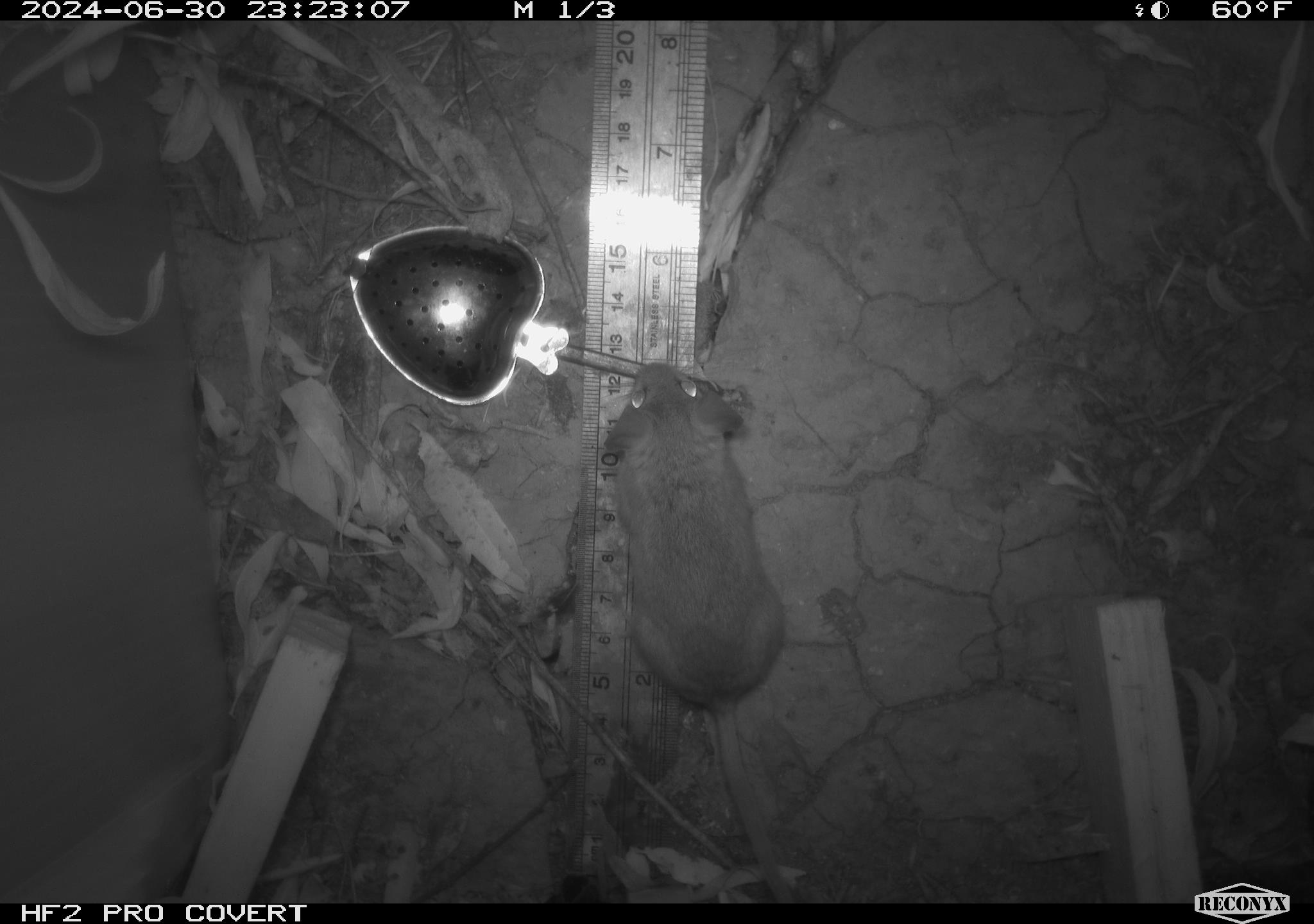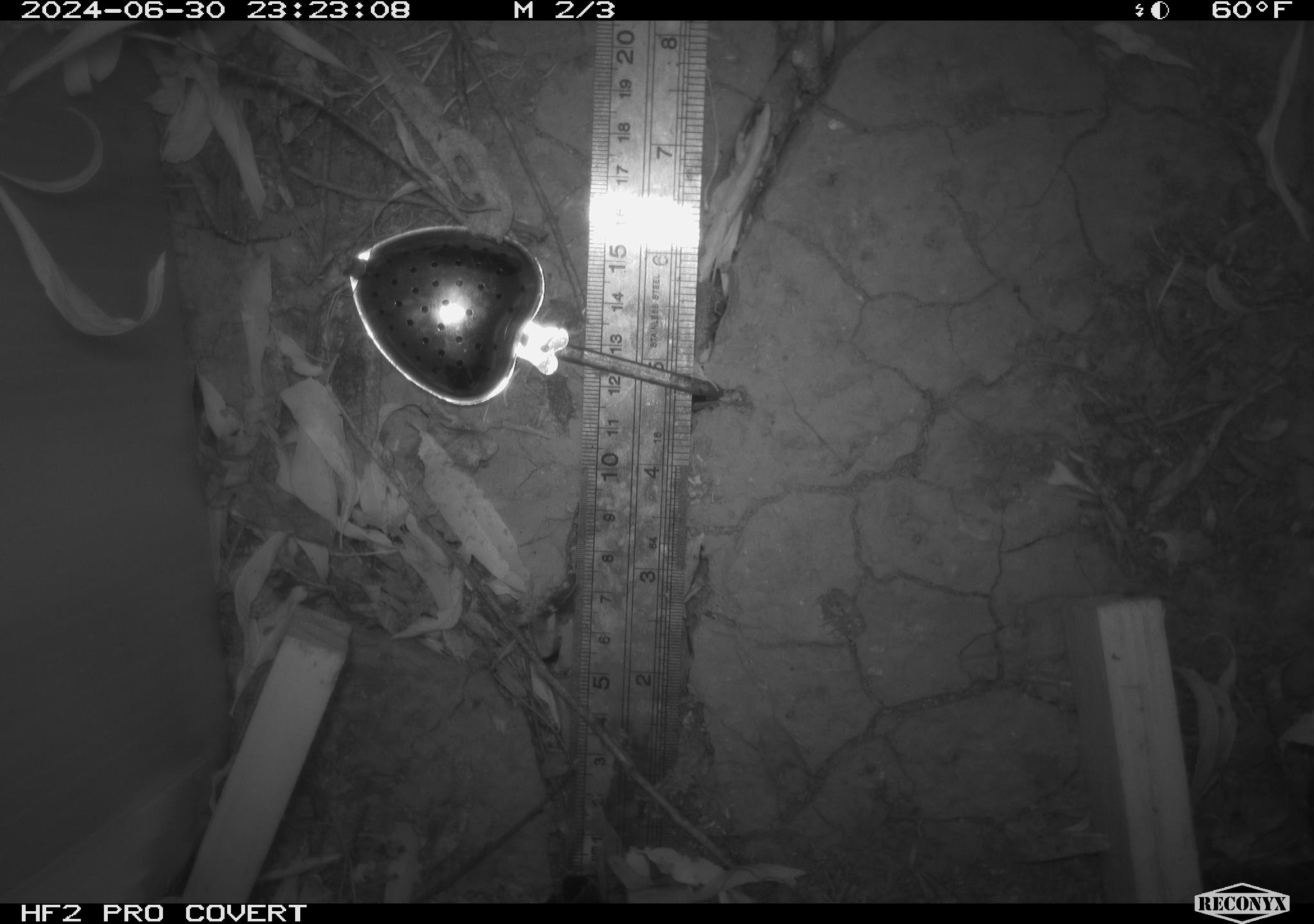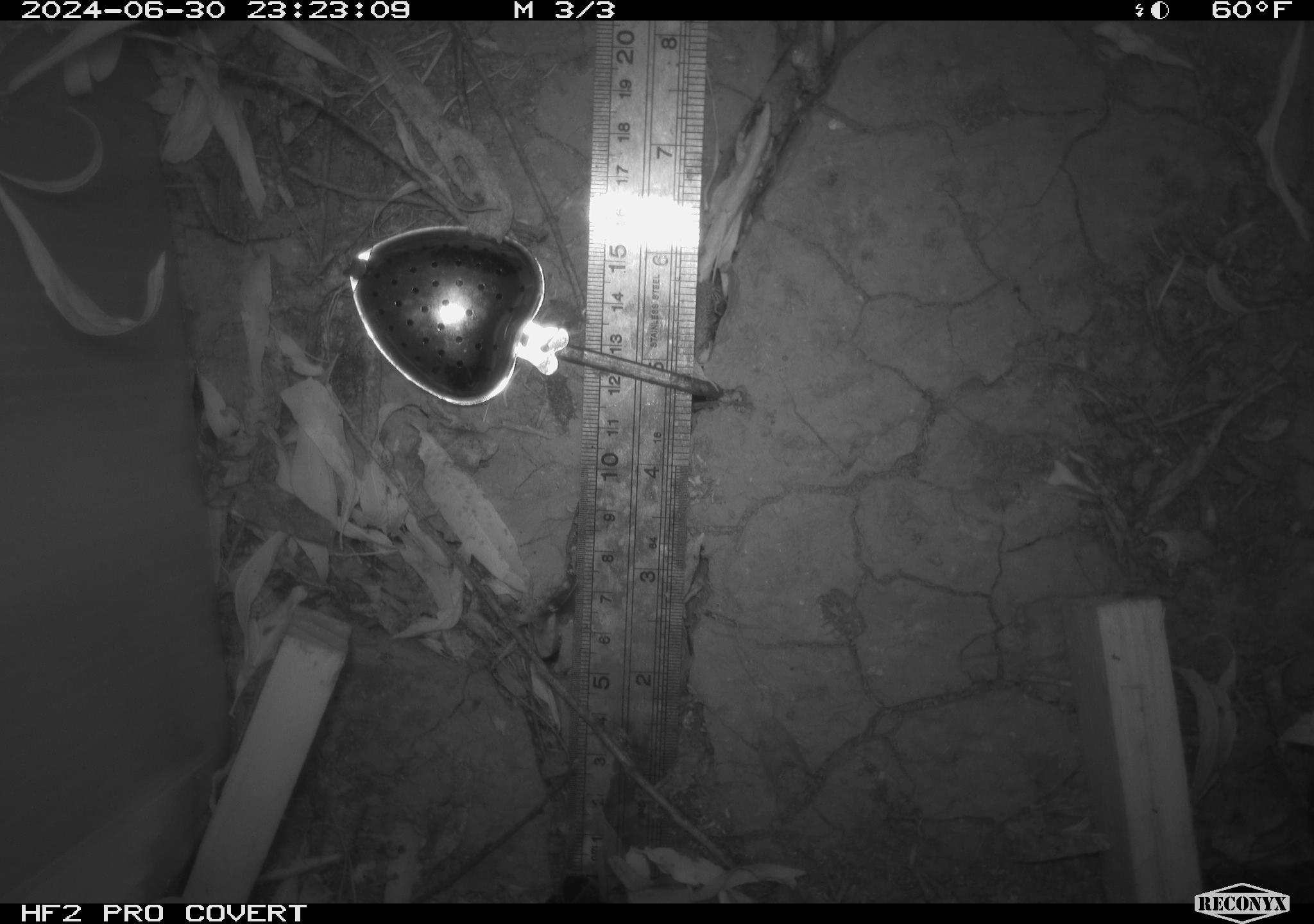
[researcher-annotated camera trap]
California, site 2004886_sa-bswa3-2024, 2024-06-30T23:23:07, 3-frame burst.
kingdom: Animalia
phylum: Chordata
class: Mammalia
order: Rodentia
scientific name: Rodentia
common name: mouse species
Mouse species (Rodentia).